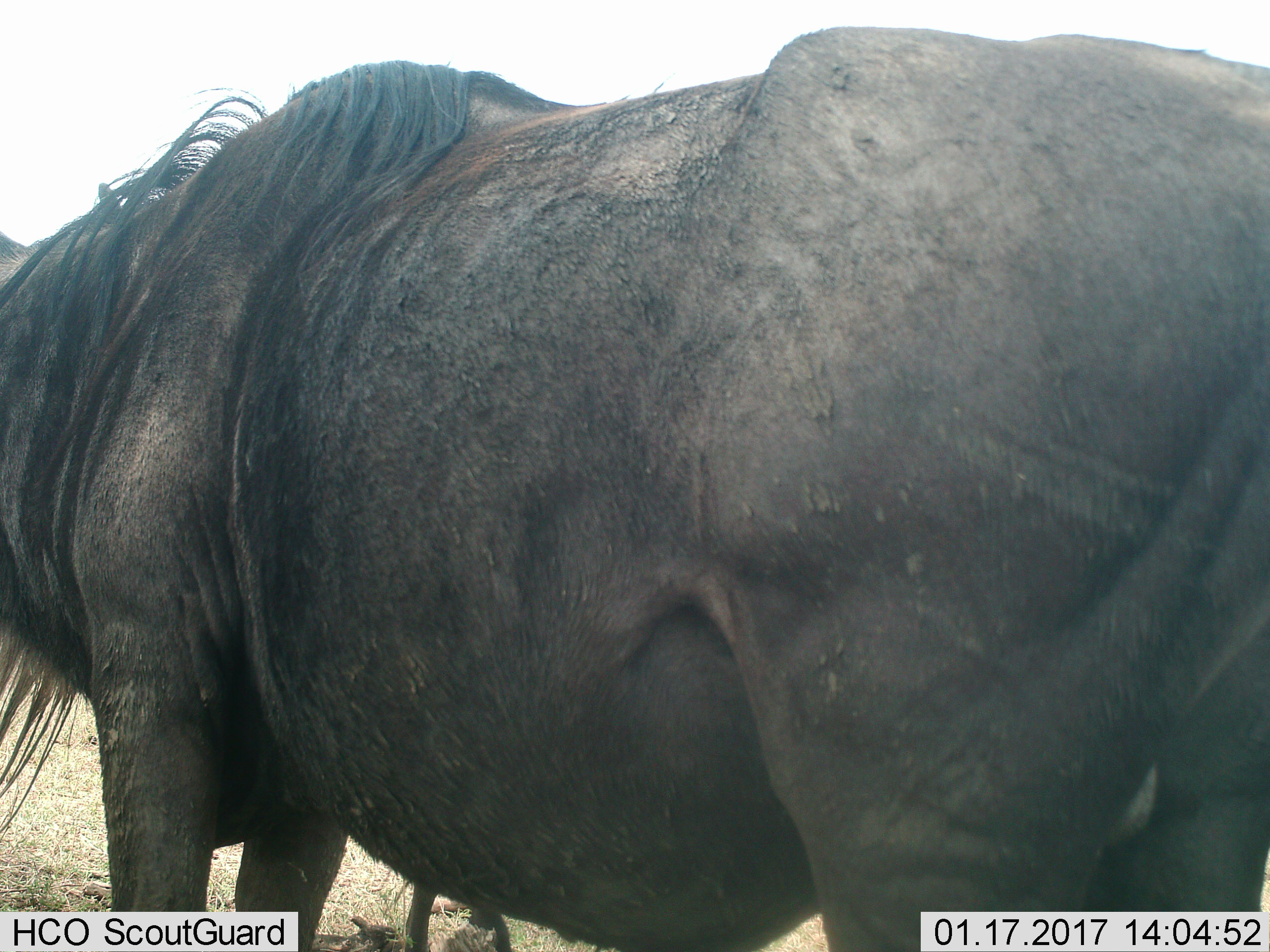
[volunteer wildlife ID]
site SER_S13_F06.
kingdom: Animalia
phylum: Chordata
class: Mammalia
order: Artiodactyla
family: Bovidae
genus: Connochaetes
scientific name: Connochaetes taurinus taurinus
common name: blue wildebeest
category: wildebeestblue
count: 1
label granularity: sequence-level